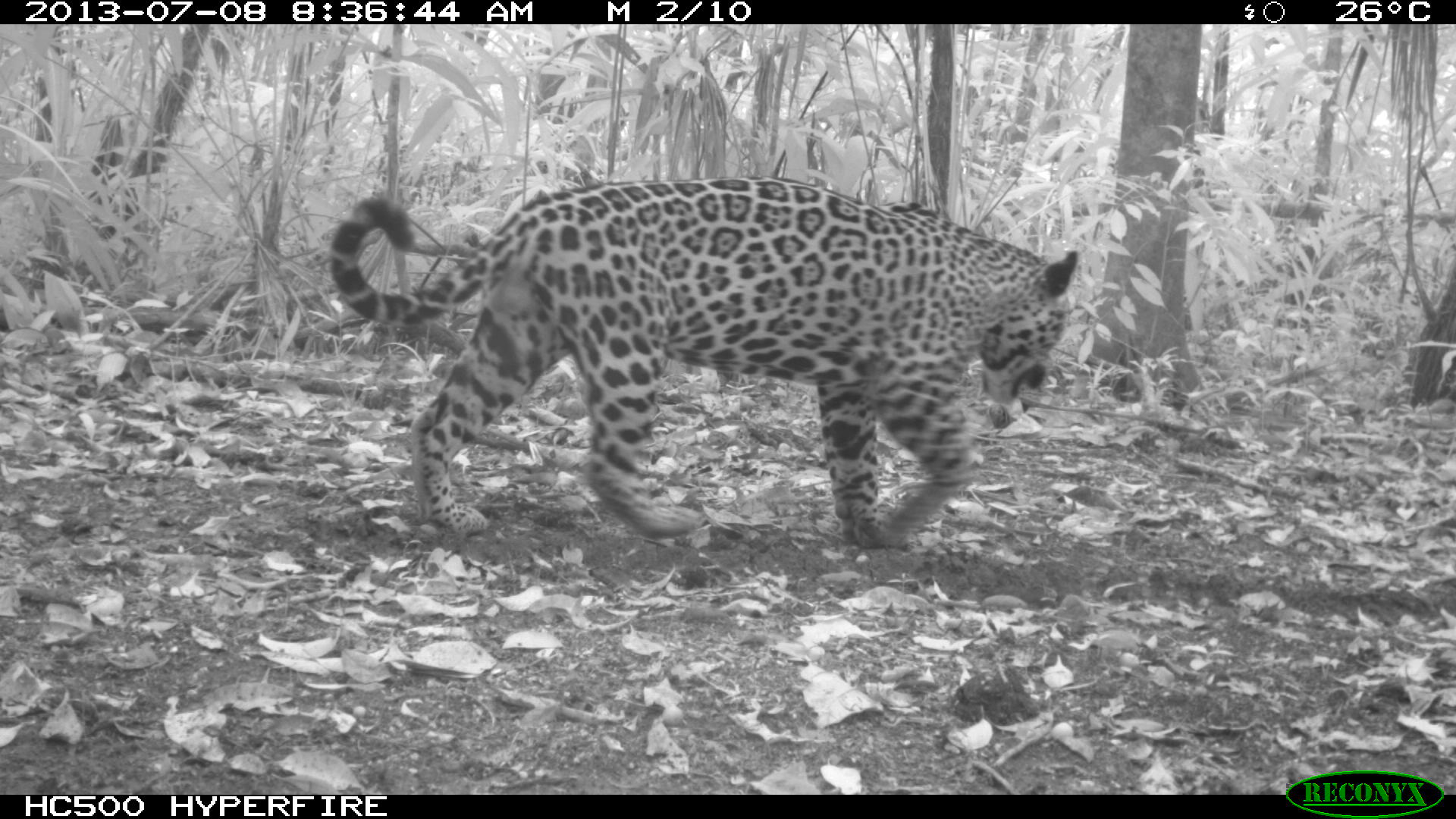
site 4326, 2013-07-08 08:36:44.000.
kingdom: Animalia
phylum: Chordata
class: Mammalia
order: Carnivora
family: Felidae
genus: Panthera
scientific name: Panthera onca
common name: jaguar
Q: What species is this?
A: Panthera onca (jaguar).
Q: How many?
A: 1.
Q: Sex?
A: Male.